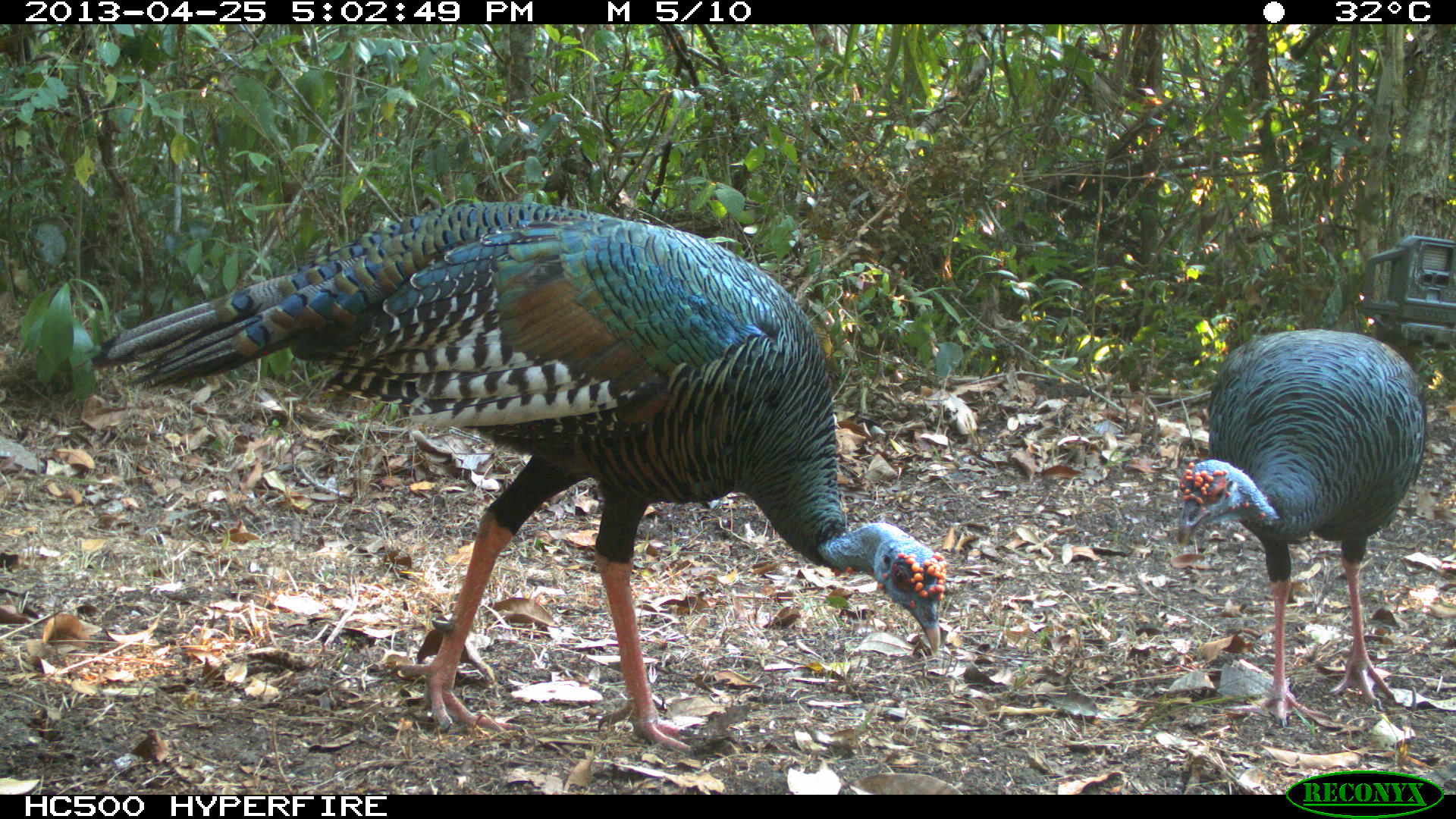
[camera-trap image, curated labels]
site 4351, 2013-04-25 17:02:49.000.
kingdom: Animalia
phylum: Chordata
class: Aves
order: Galliformes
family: Phasianidae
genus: Meleagris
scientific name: Meleagris ocellata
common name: ocellated turkey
Meleagris ocellata (ocellated turkey), count 2.